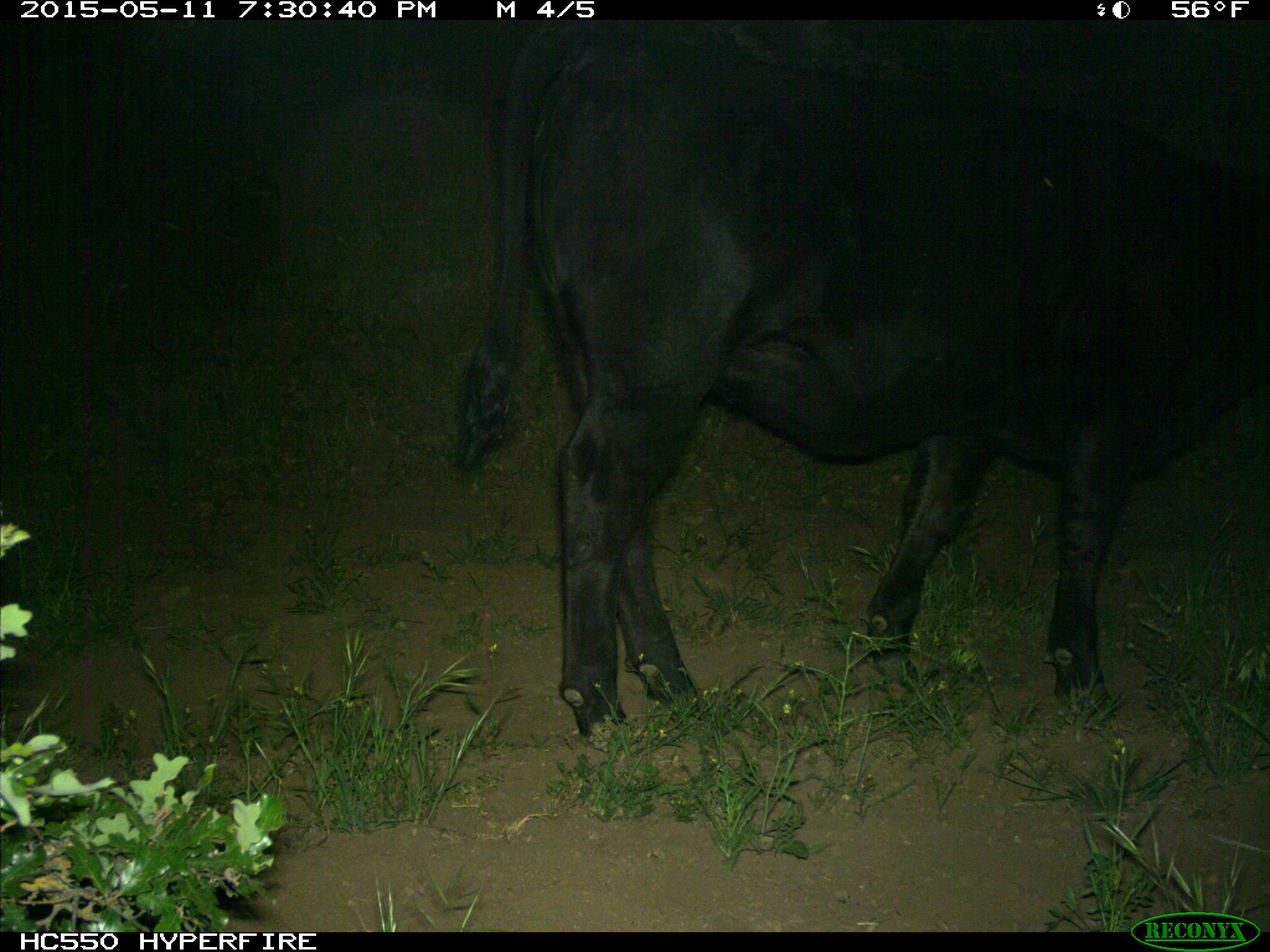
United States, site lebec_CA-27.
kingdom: Animalia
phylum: Chordata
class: Mammalia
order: Artiodactyla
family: Bovidae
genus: Bos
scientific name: Bos taurus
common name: domestic cow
Bos taurus (domestic cow).